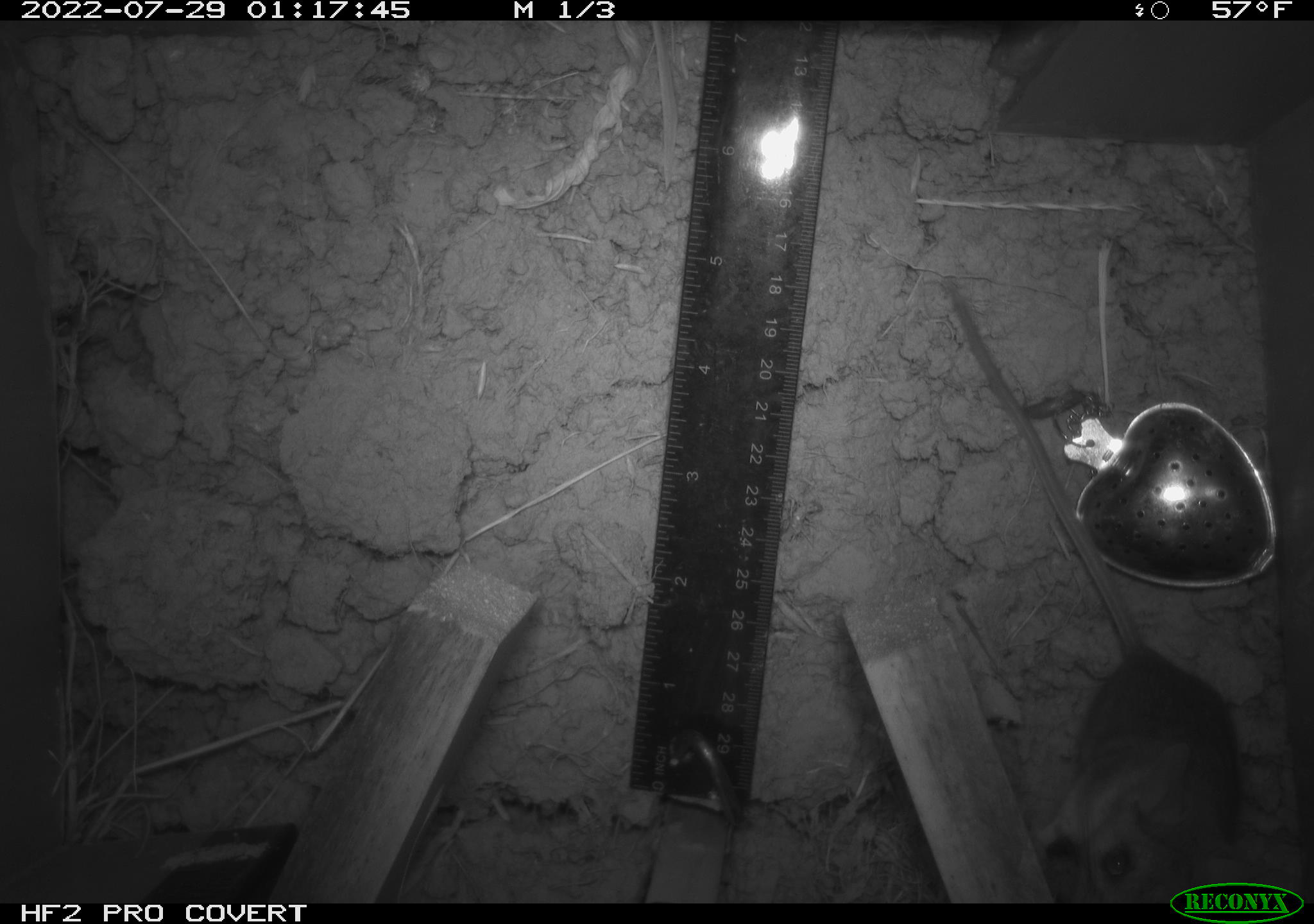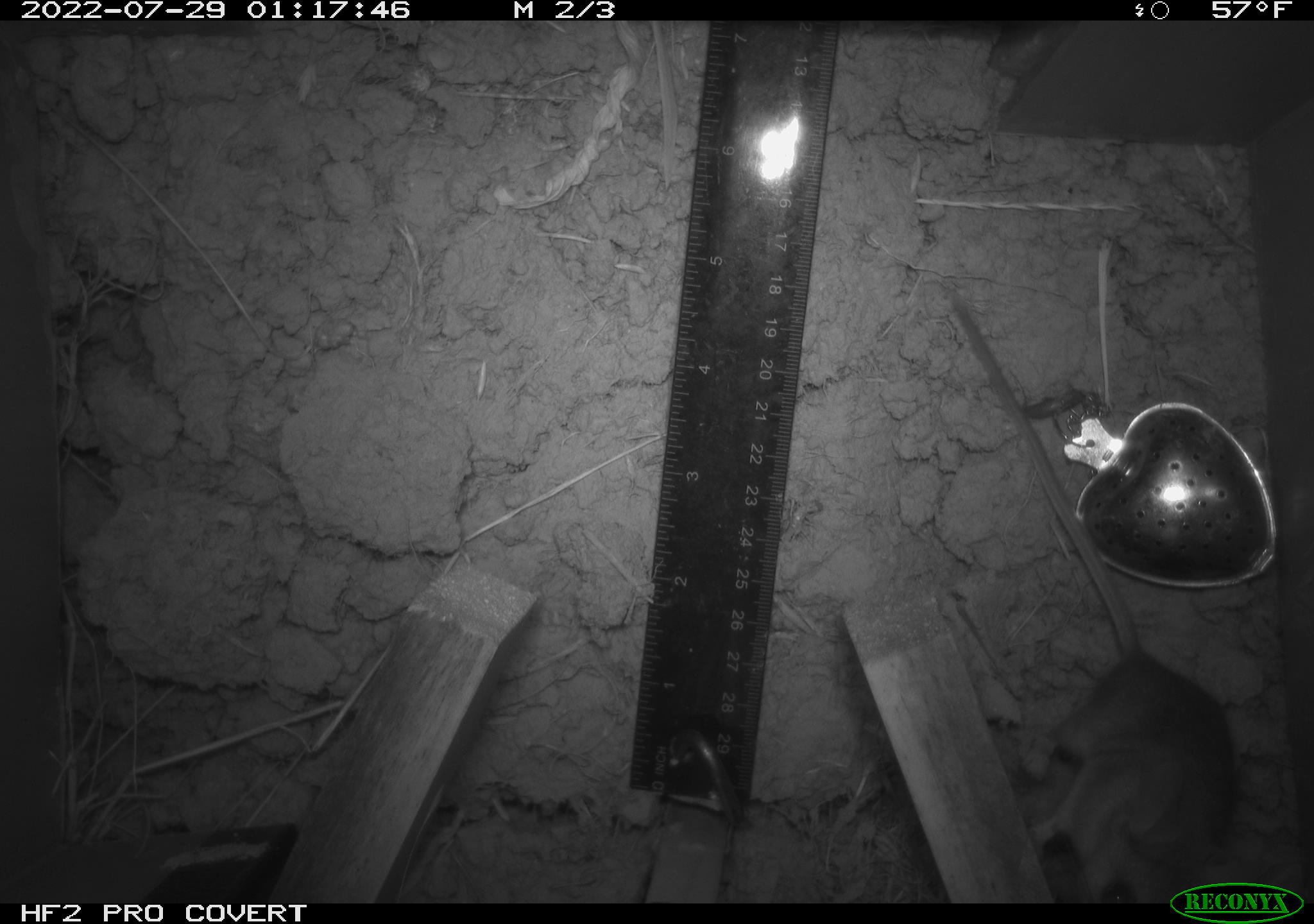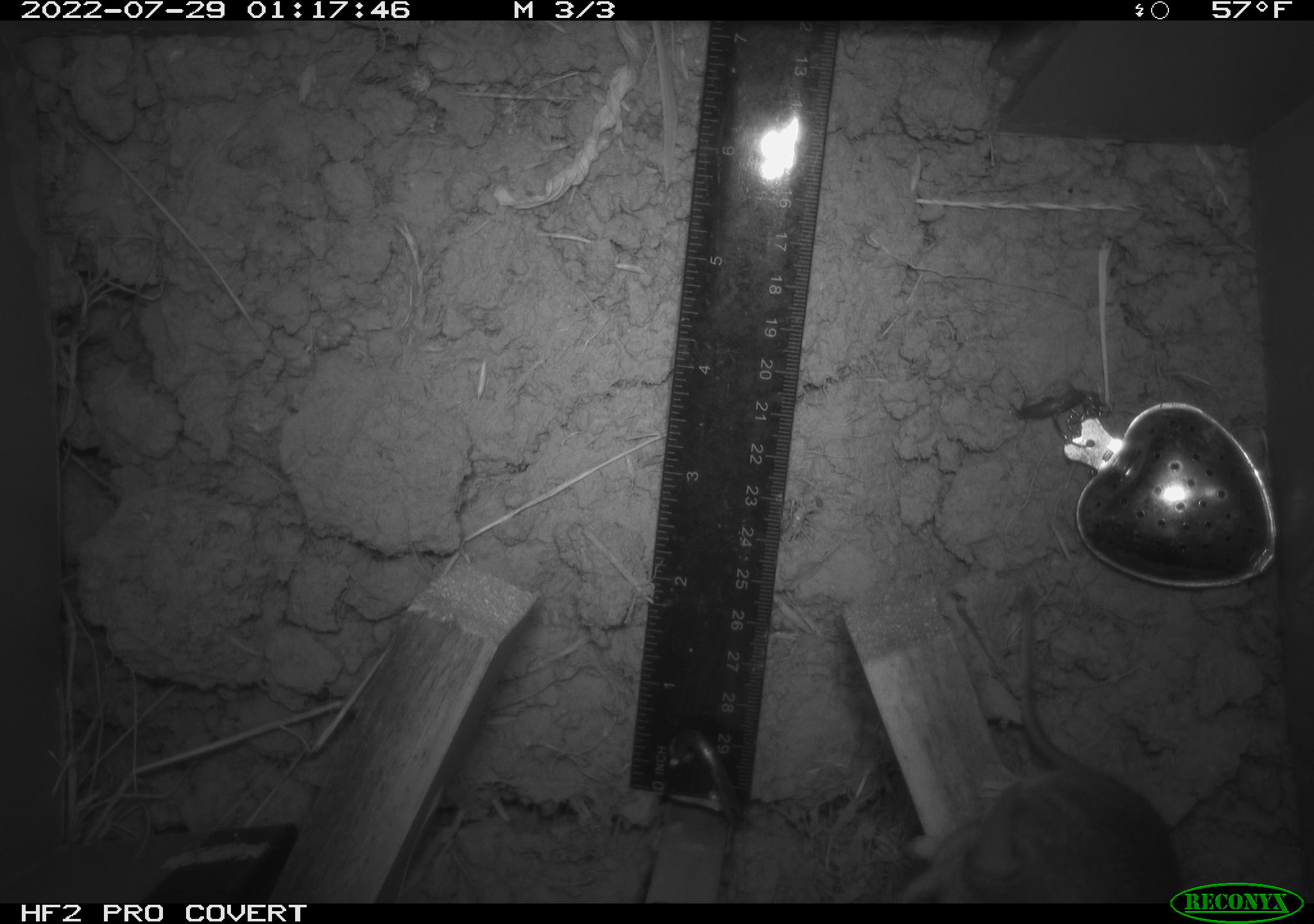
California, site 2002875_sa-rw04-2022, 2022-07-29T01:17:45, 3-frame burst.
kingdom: Animalia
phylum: Chordata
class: Mammalia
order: Rodentia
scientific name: Rodentia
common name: mouse species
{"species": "mouse species (Rodentia)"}